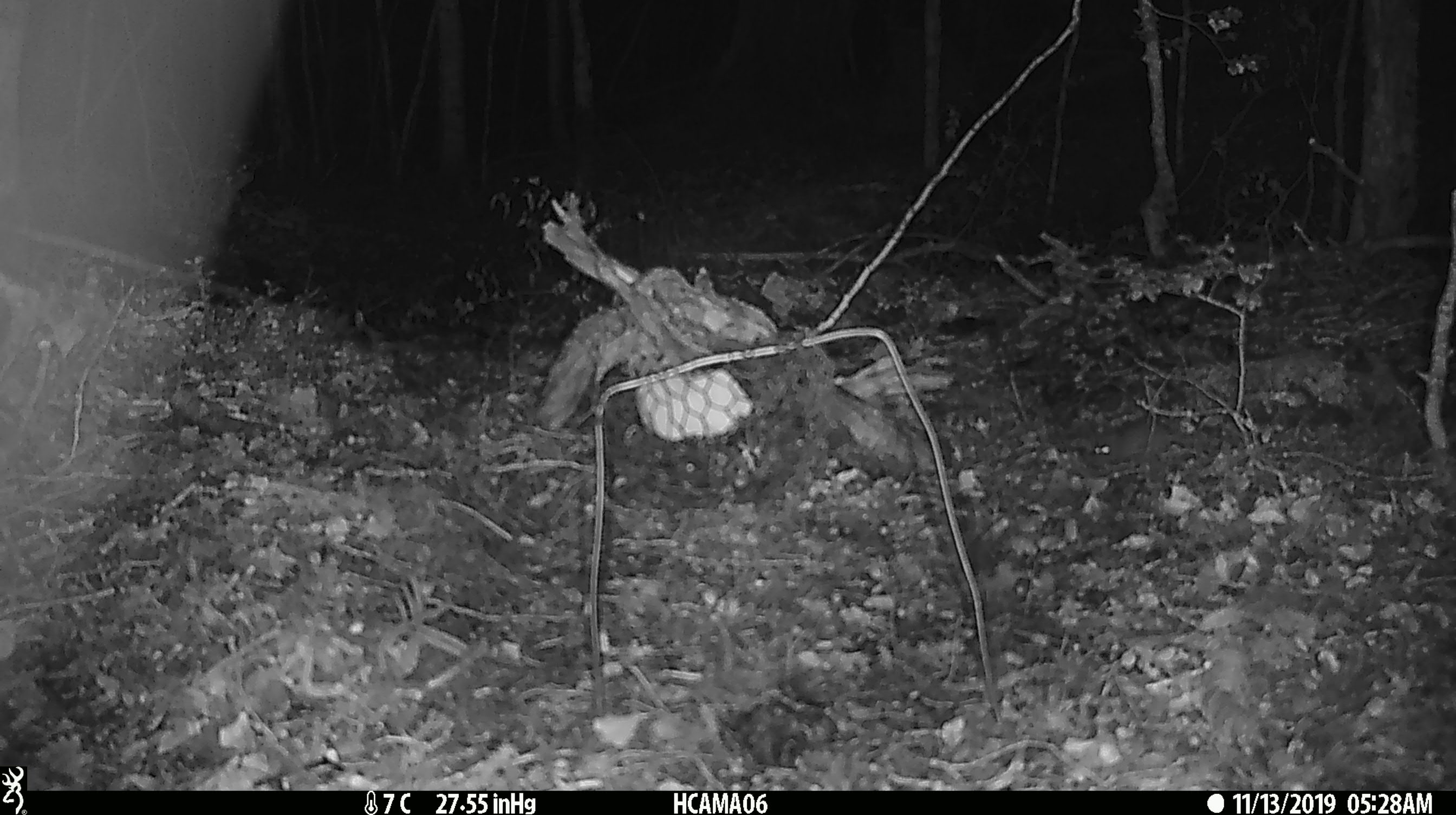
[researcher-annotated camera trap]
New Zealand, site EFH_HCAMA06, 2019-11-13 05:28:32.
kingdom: Animalia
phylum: Chordata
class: Mammalia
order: Rodentia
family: Muridae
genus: Mus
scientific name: Mus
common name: mouse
Mouse (Mus).